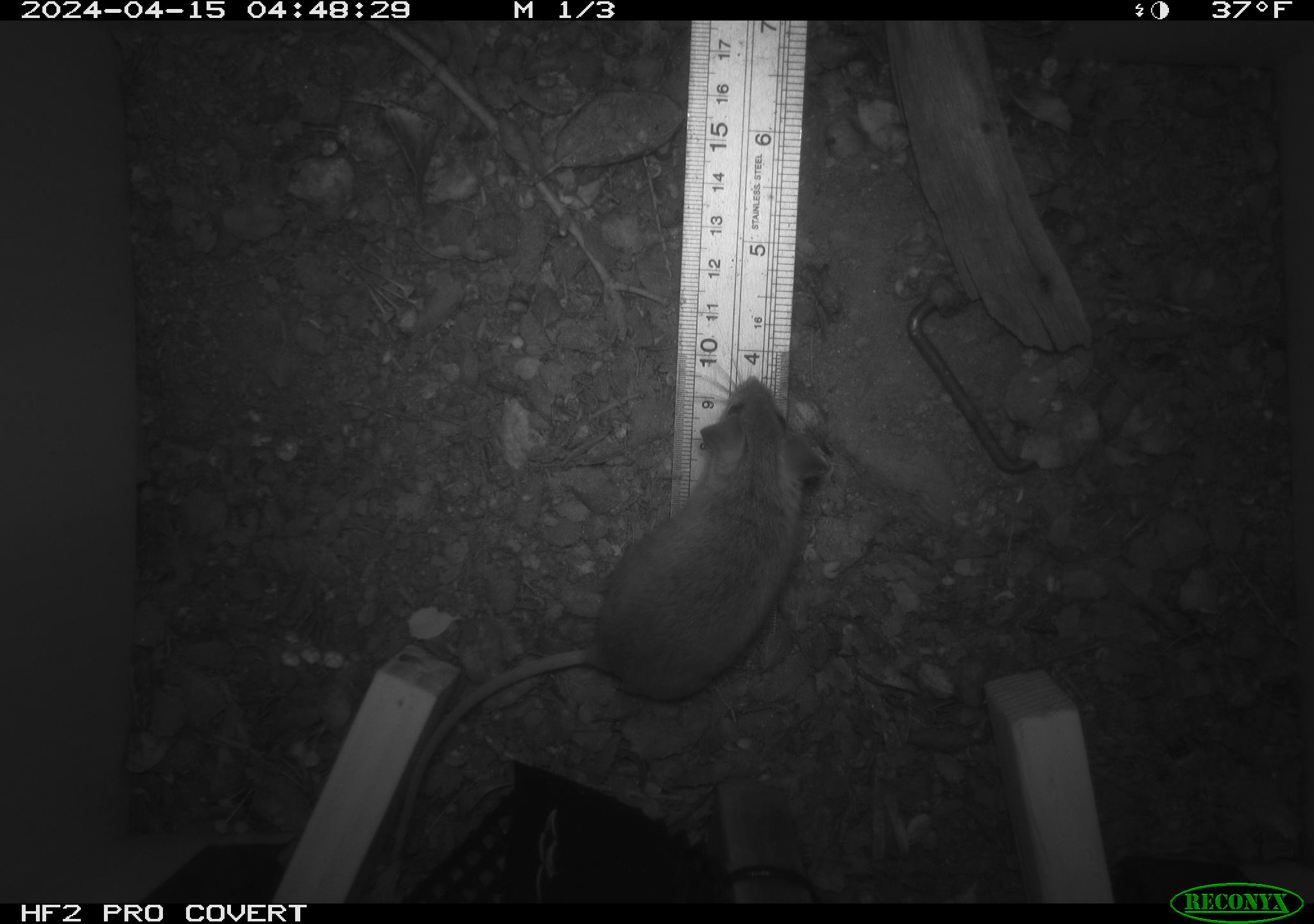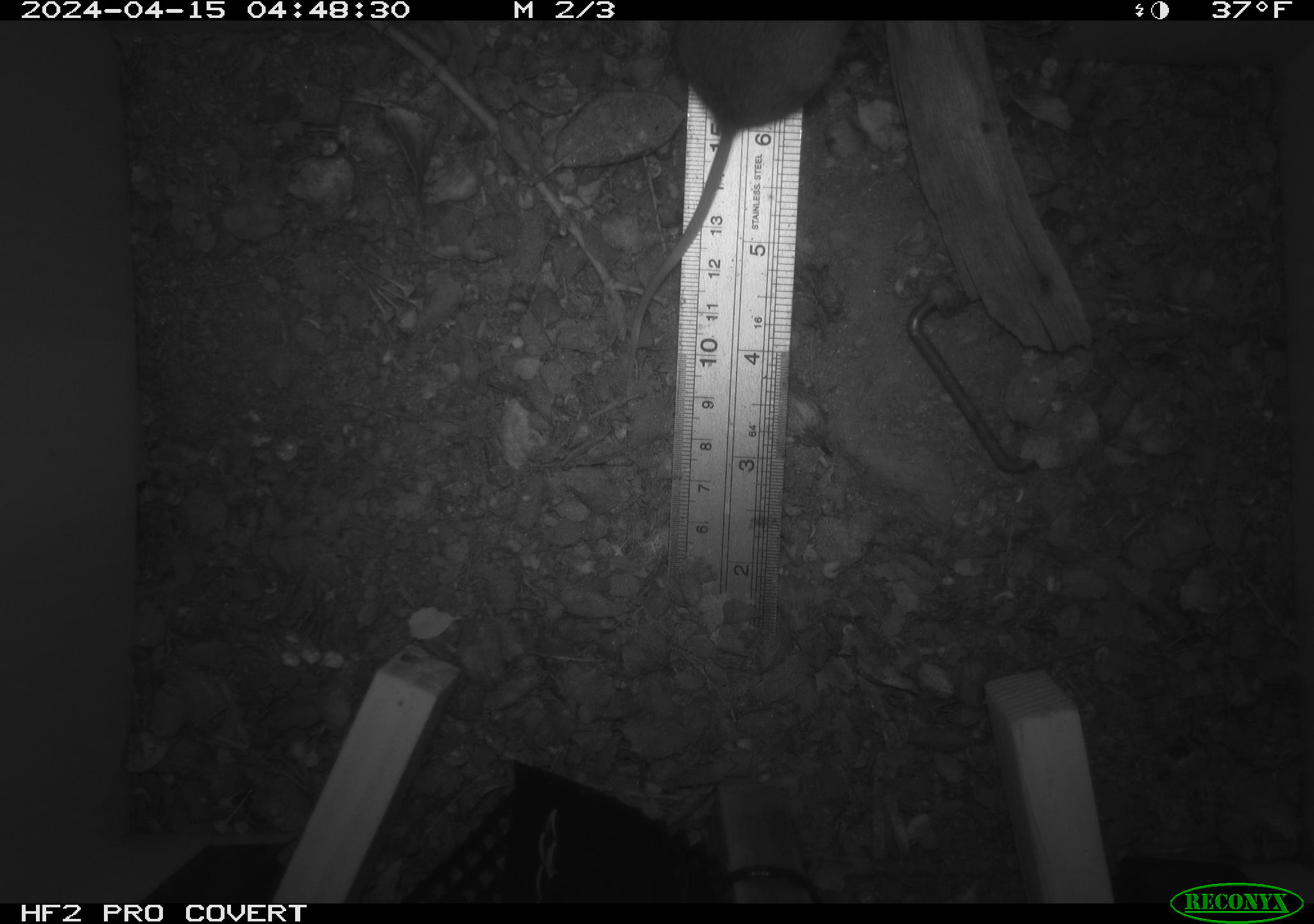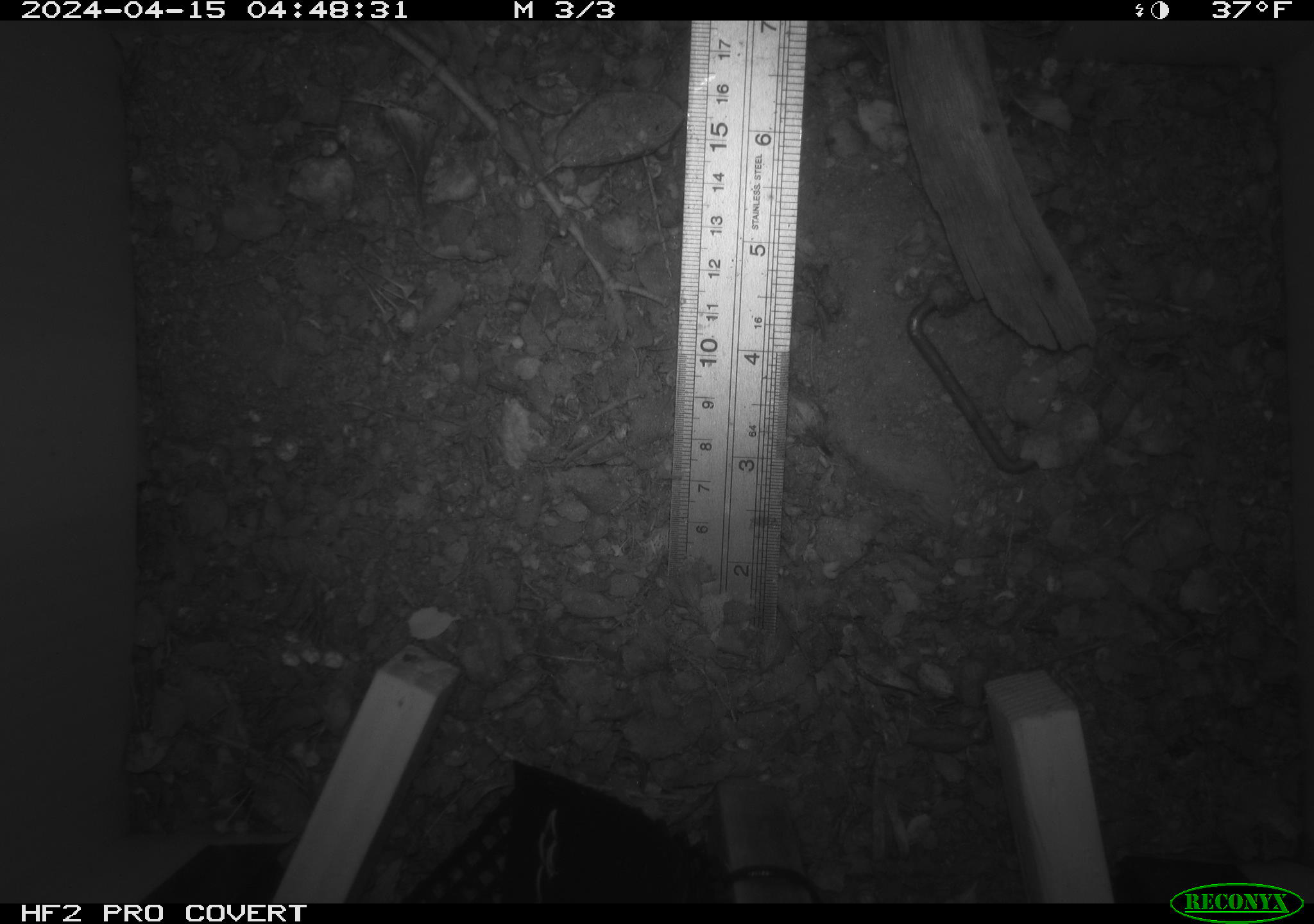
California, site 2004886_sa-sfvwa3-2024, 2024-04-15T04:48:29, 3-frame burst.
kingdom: Animalia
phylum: Chordata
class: Mammalia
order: Rodentia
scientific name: Rodentia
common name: mouse species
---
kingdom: Animalia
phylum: Arthropoda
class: Insecta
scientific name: Insecta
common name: insect